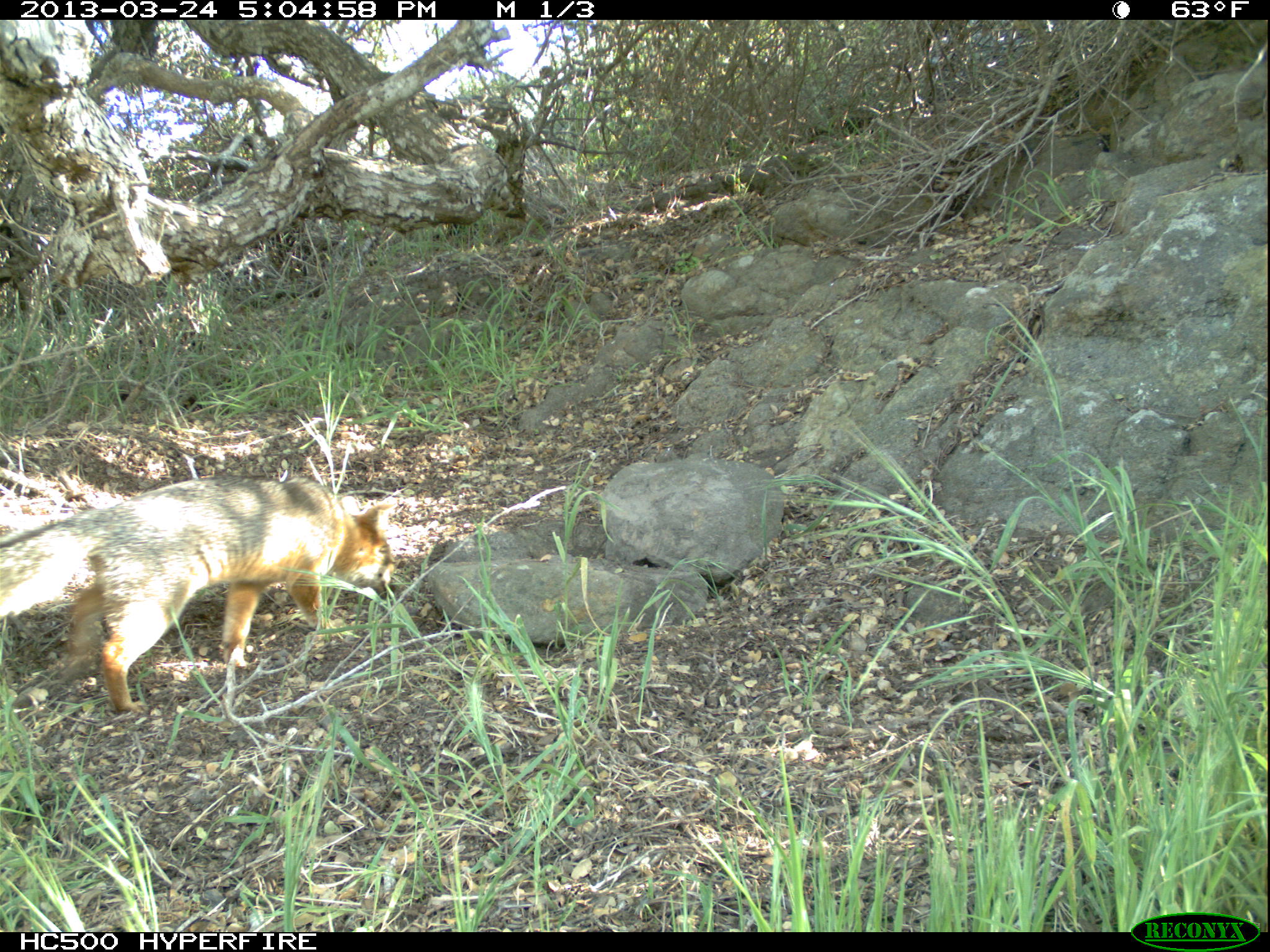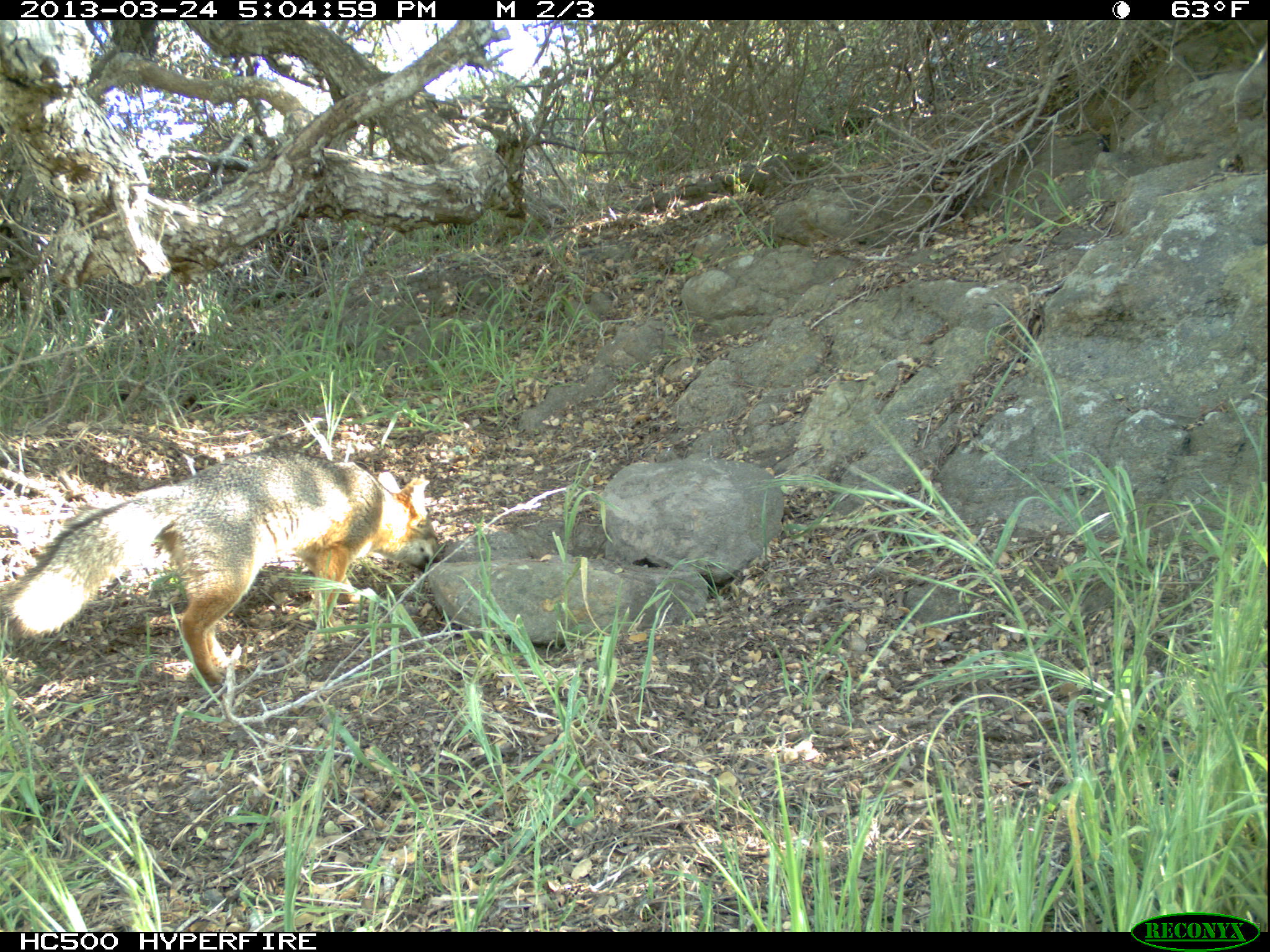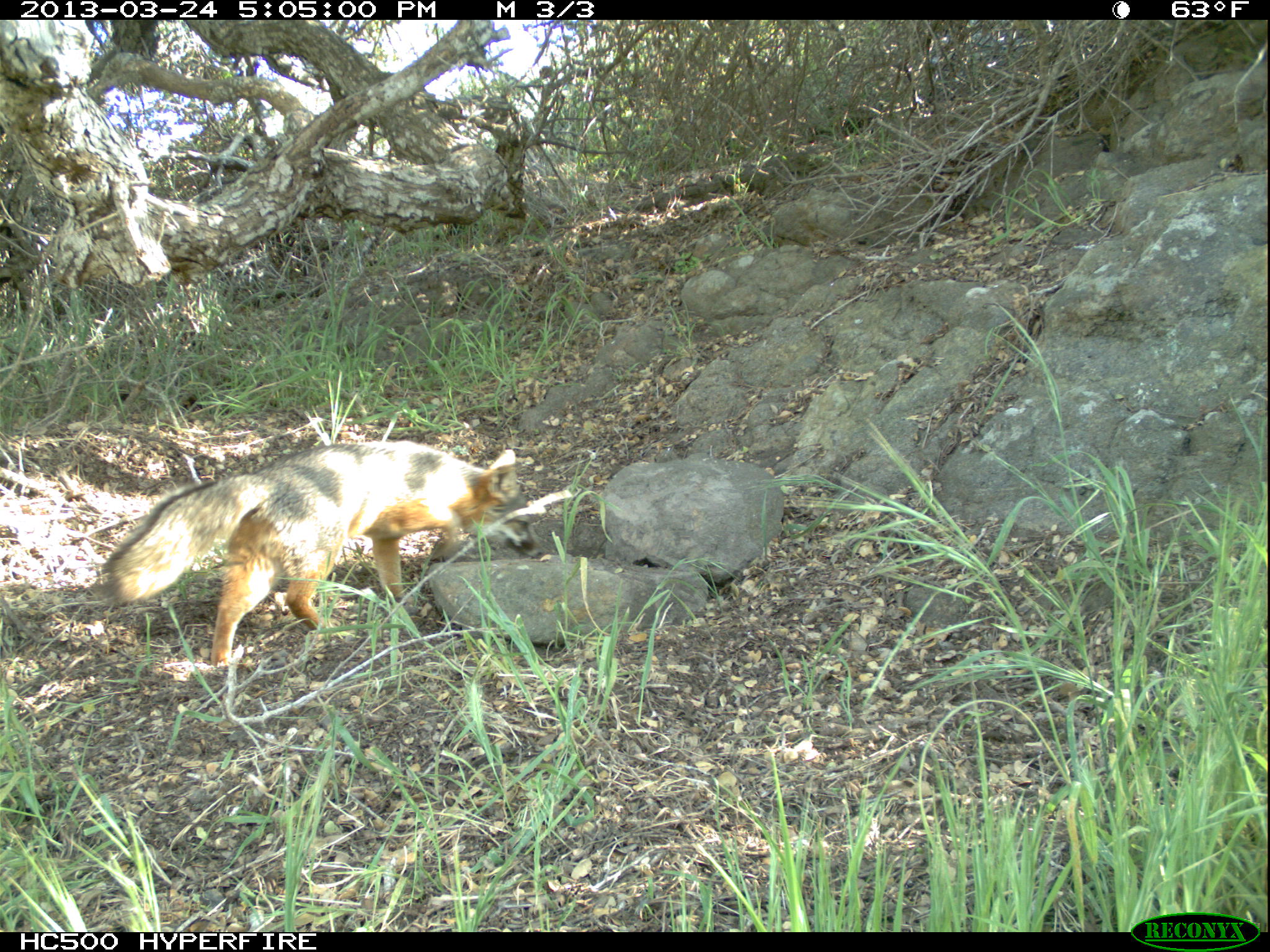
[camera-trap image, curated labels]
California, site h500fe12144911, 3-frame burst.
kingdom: Animalia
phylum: Chordata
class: Mammalia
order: Carnivora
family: Canidae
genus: Urocyon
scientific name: Urocyon littoralis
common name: island fox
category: fox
Fox (island fox) (Urocyon littoralis).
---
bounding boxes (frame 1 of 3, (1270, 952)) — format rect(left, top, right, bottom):
fox: rect(0, 473, 396, 715)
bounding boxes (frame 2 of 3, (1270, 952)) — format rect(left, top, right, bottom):
fox: rect(2, 446, 441, 688)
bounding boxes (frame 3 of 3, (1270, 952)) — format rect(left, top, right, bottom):
fox: rect(97, 440, 549, 668)